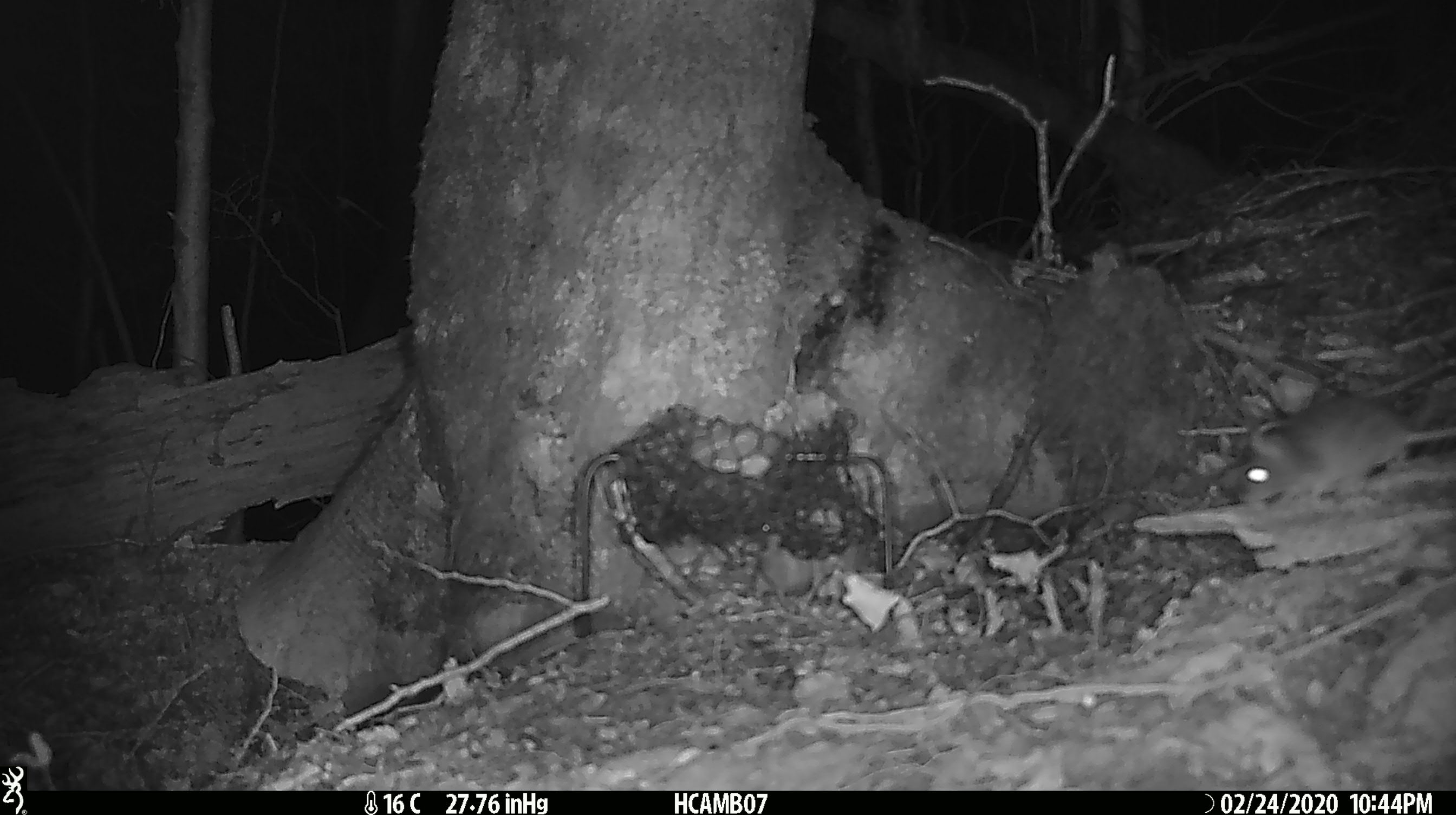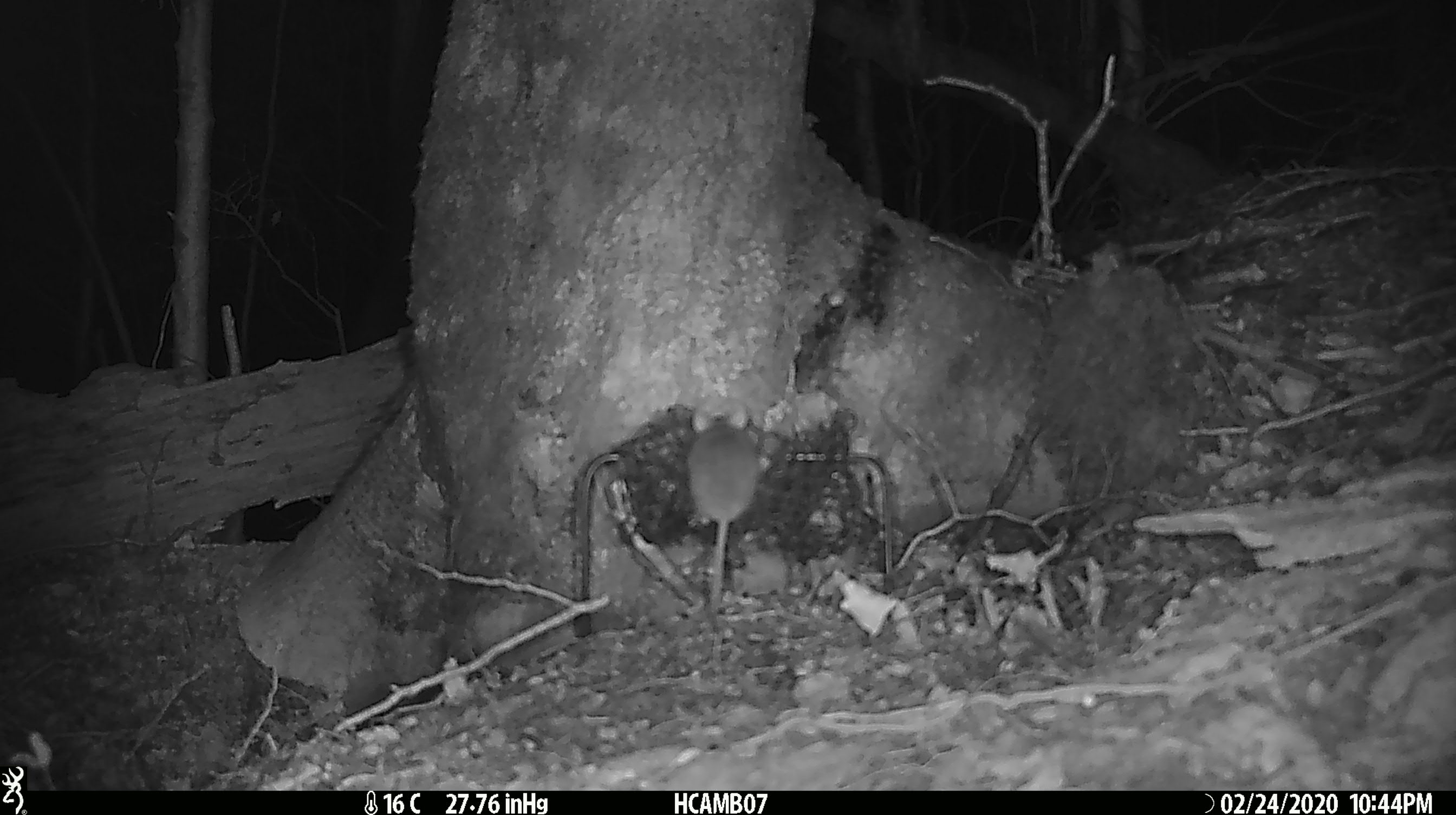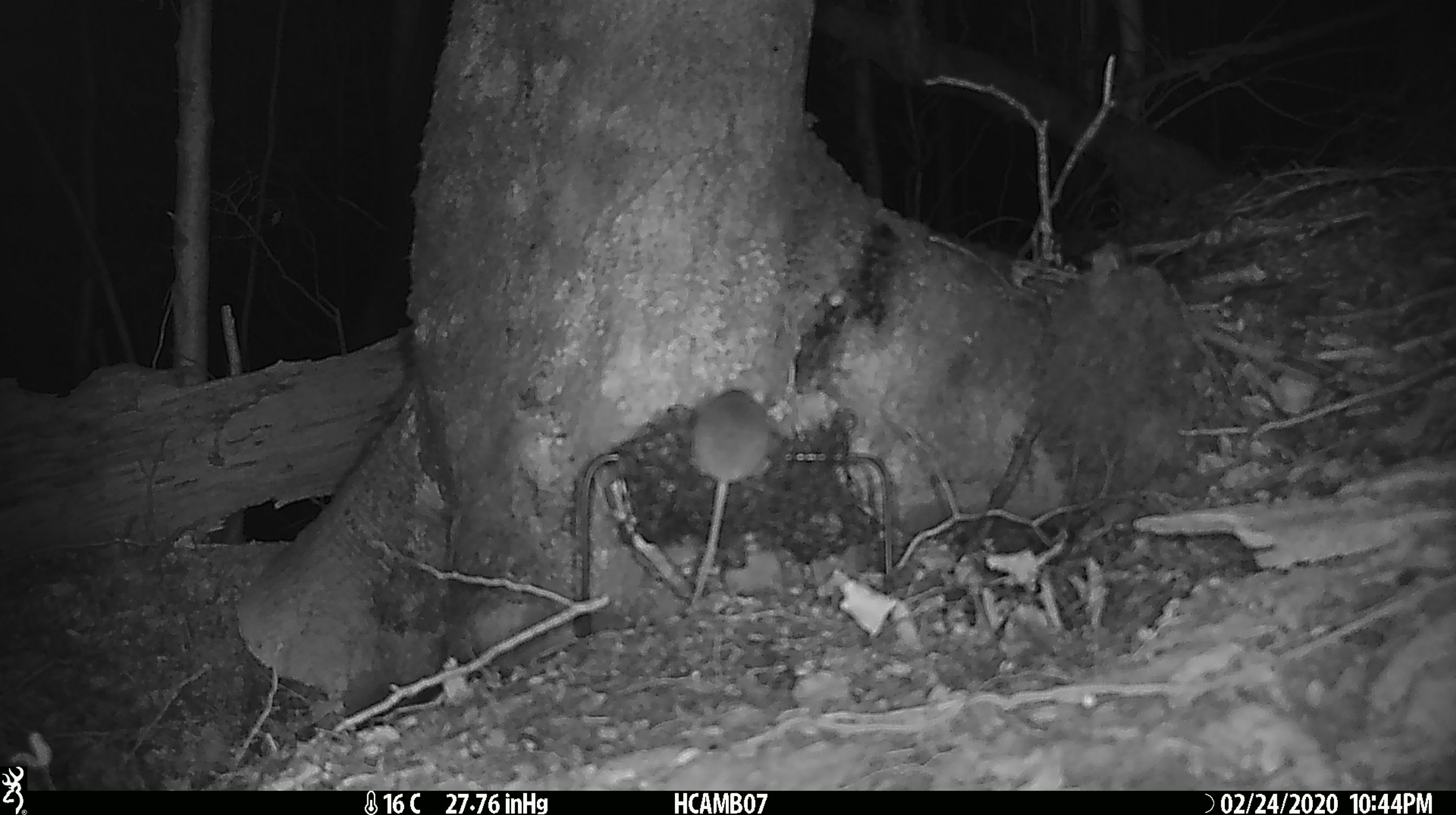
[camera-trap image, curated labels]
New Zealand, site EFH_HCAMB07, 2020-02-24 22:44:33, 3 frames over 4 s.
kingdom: Animalia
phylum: Chordata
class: Mammalia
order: Rodentia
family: Muridae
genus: Mus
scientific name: Mus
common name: mouse